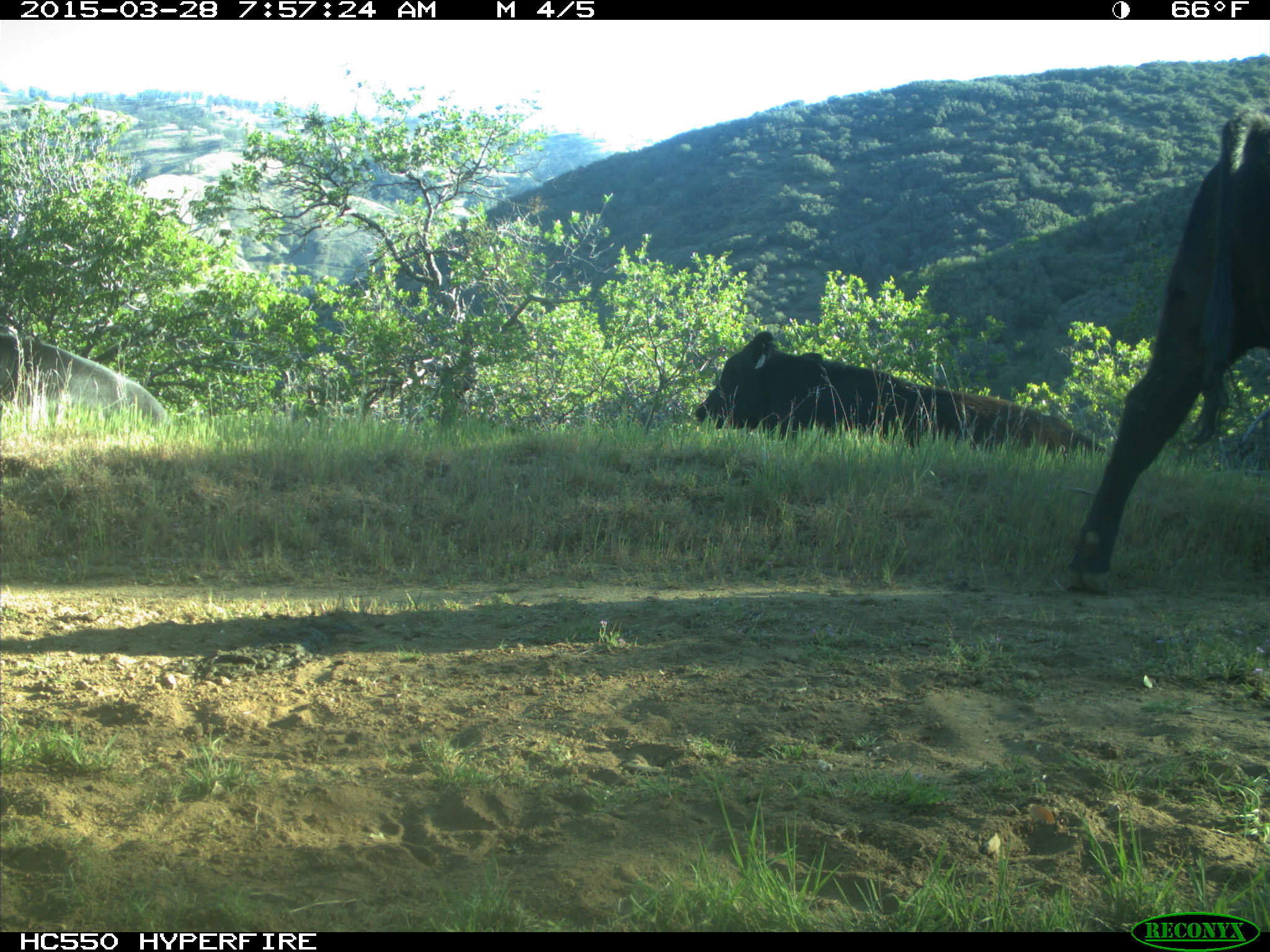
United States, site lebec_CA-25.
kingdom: Animalia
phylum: Chordata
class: Mammalia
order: Artiodactyla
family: Bovidae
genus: Bos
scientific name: Bos taurus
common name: domestic cow